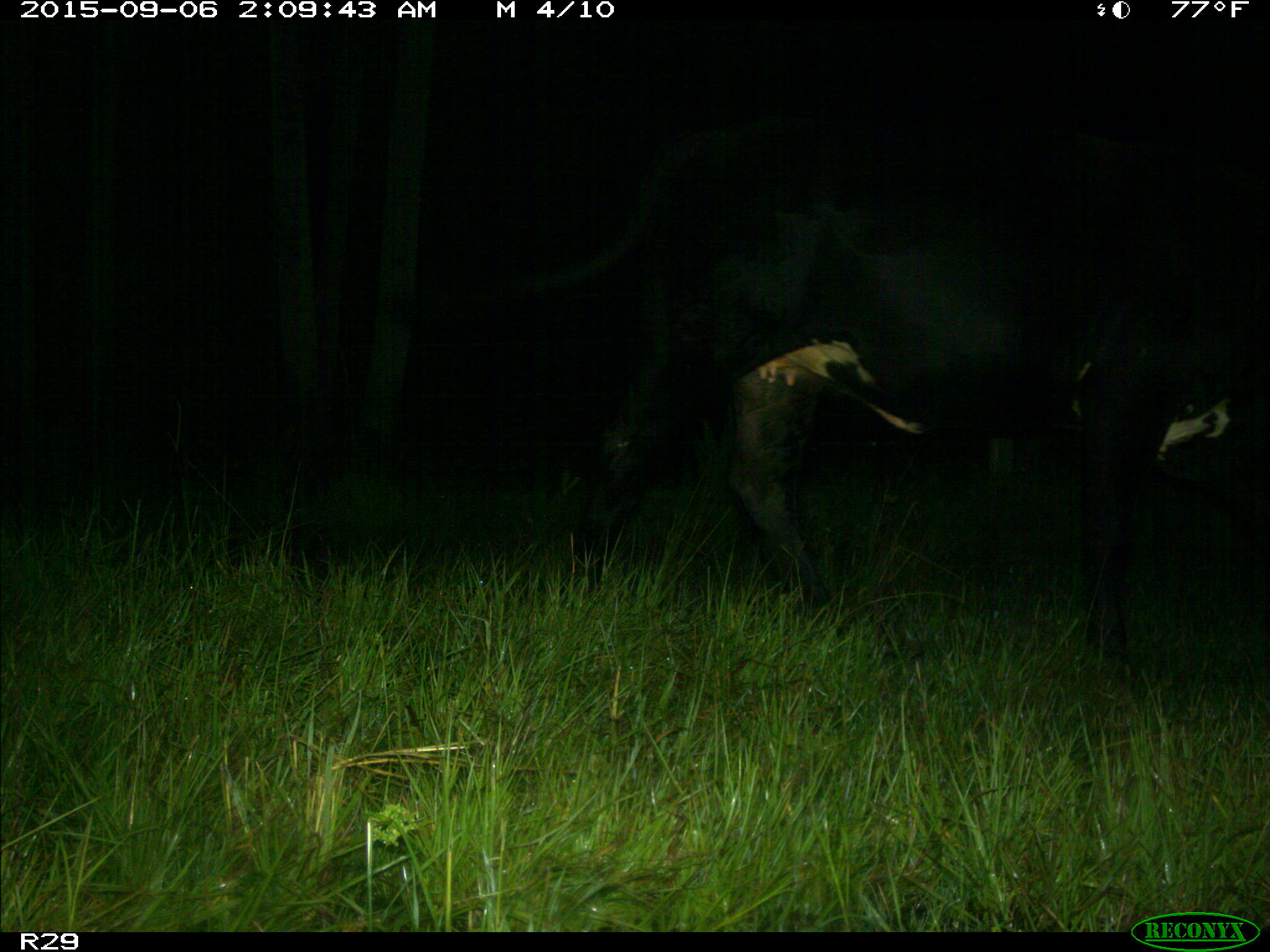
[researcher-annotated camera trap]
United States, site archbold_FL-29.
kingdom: Animalia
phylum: Chordata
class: Mammalia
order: Artiodactyla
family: Bovidae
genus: Bos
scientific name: Bos taurus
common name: domestic cow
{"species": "Bos taurus (domestic cow)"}